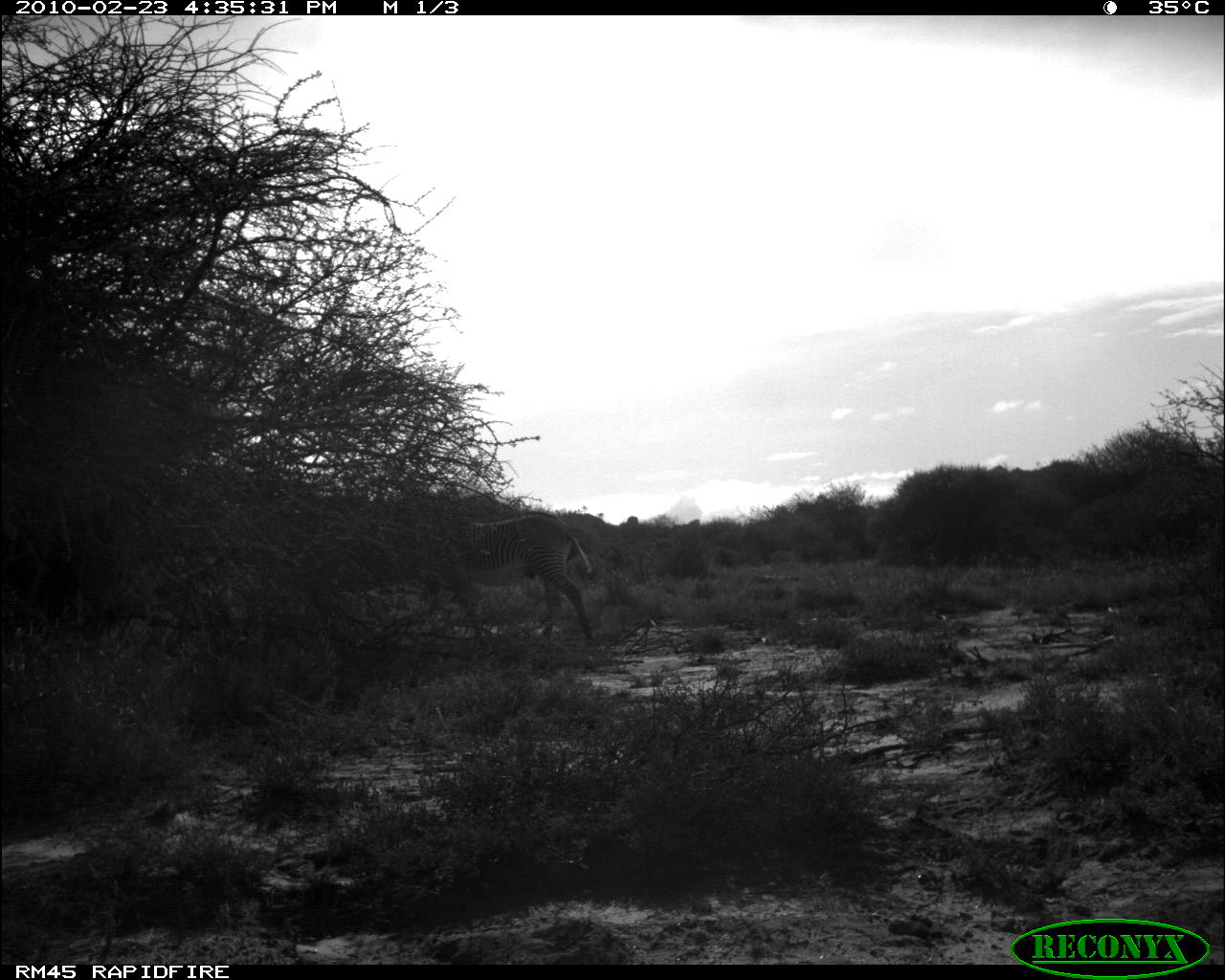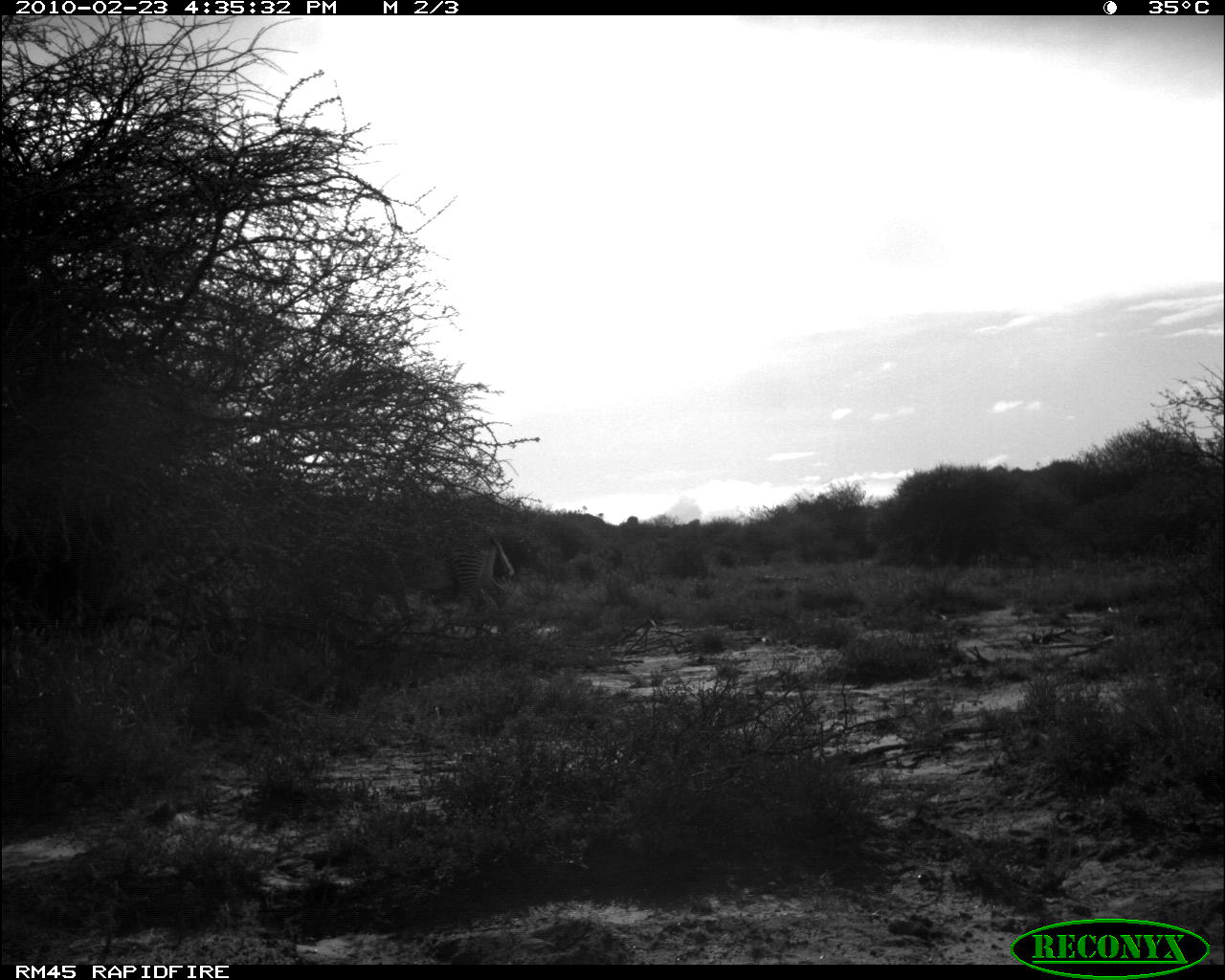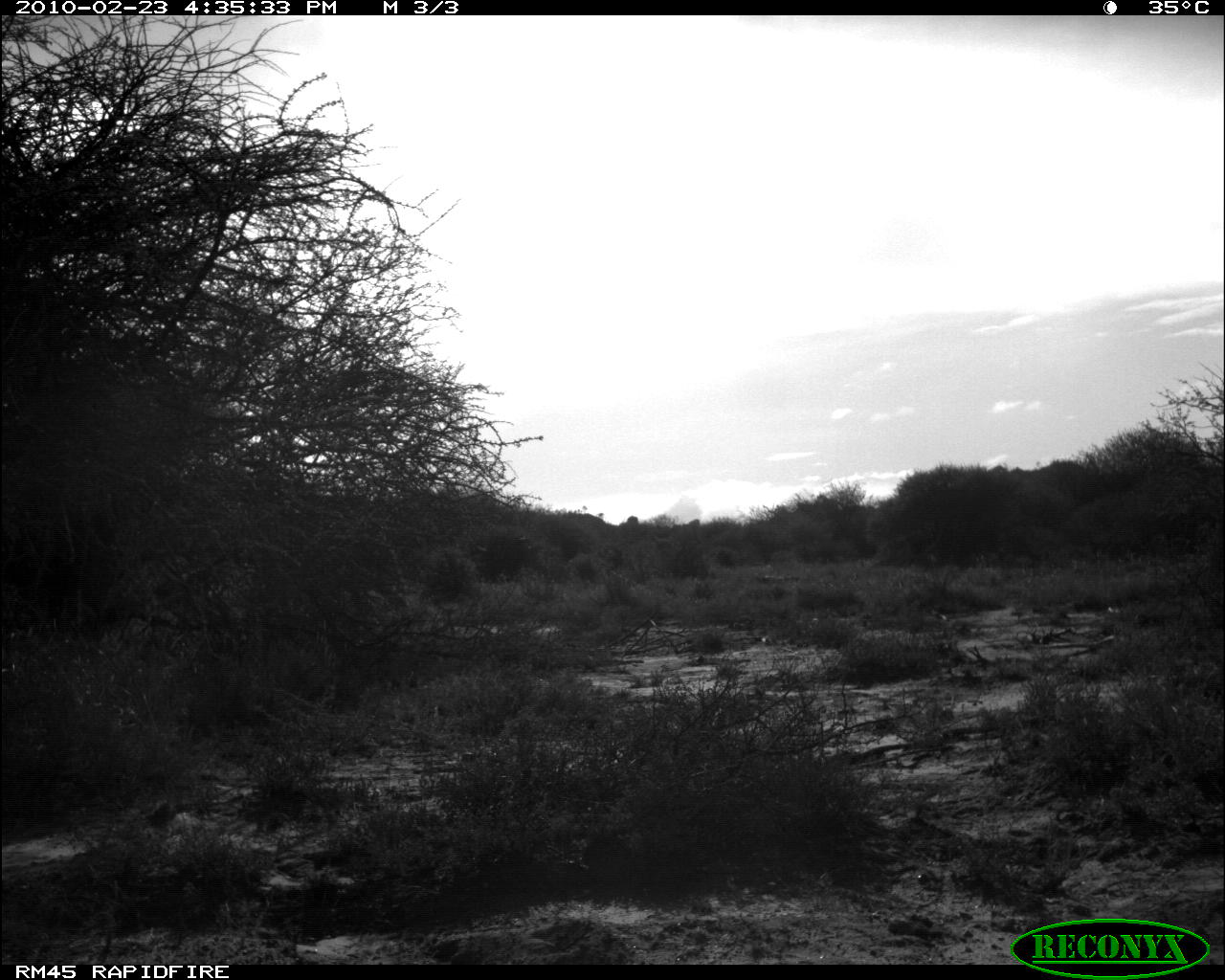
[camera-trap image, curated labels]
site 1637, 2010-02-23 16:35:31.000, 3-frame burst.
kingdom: Animalia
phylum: Chordata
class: Mammalia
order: Perissodactyla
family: Equidae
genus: Equus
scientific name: Equus grevyi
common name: grévy's zebra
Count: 1.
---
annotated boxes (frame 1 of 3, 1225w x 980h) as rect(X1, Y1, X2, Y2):
equus grevyi: rect(415, 509, 597, 648)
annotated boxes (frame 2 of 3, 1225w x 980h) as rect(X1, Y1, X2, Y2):
equus grevyi: rect(356, 511, 515, 640)